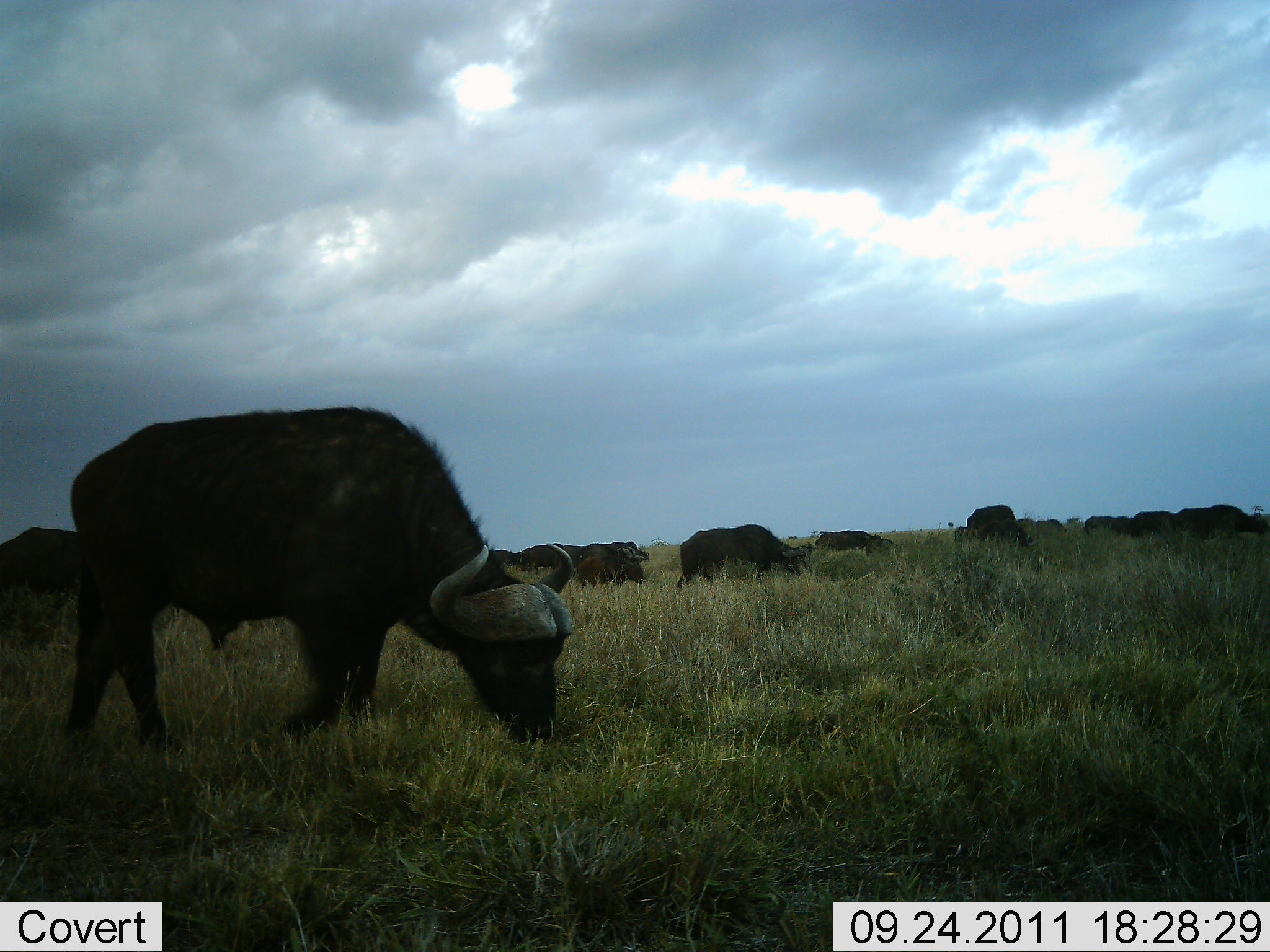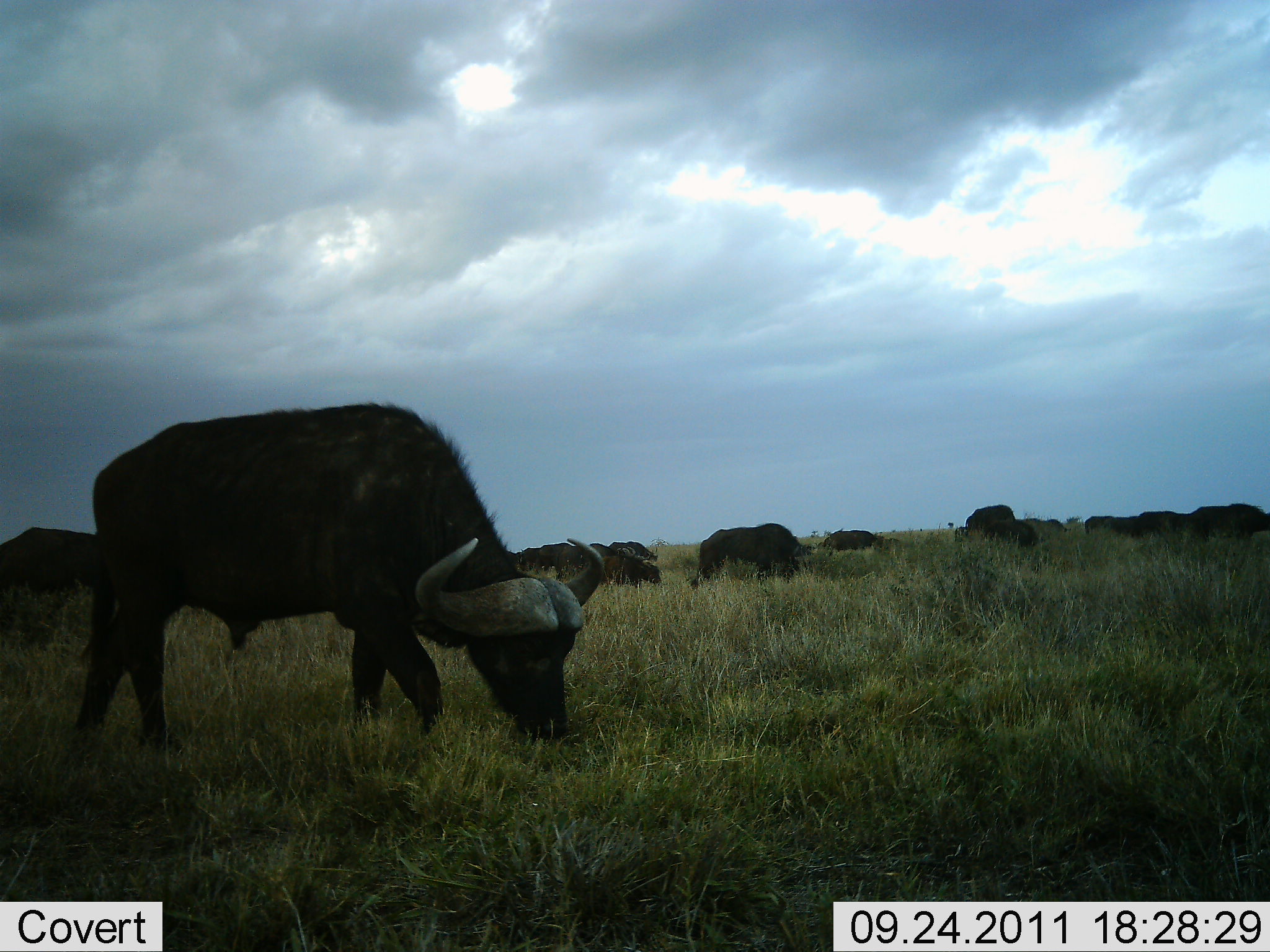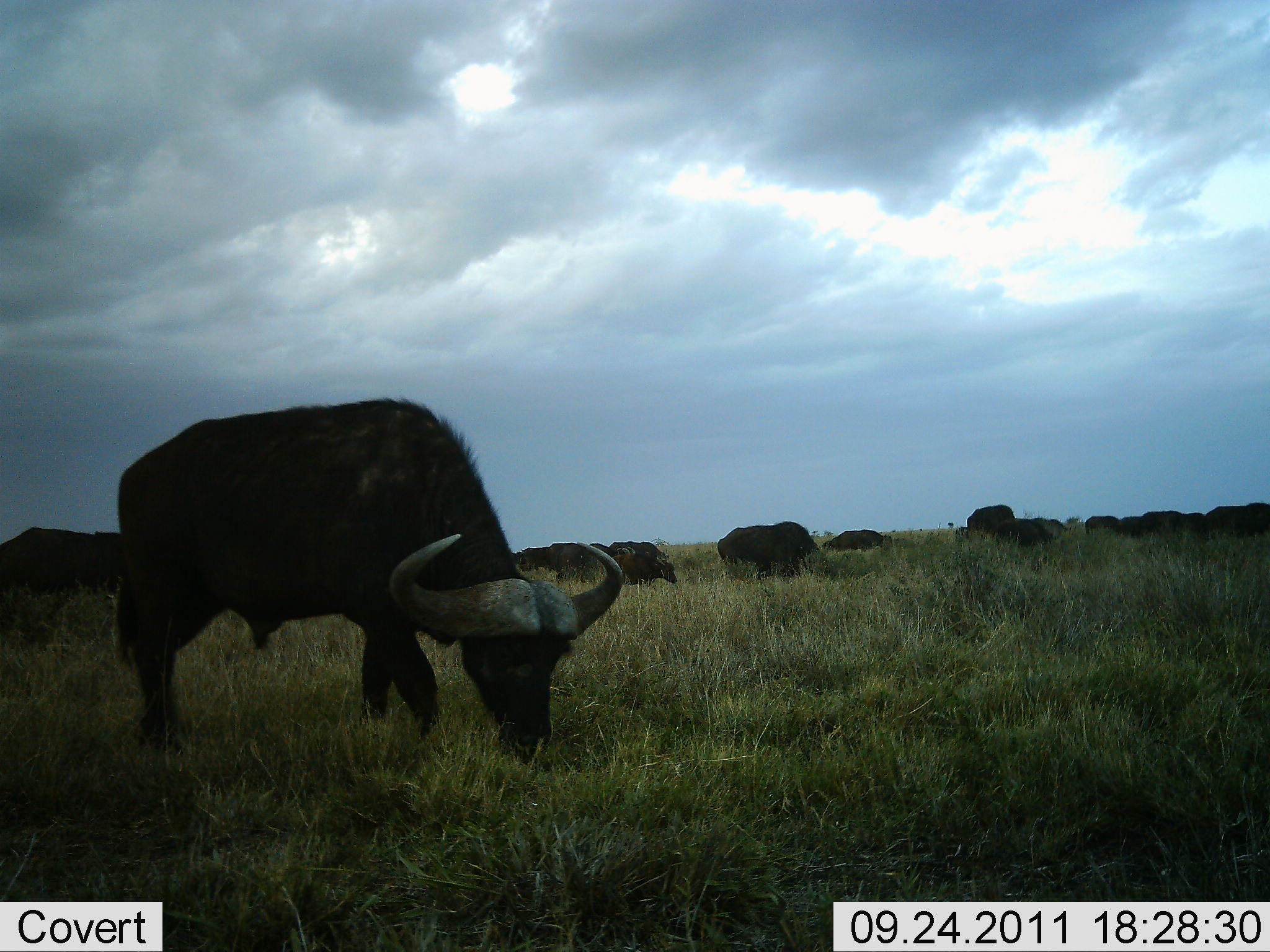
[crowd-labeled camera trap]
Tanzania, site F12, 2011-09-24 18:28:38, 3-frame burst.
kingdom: Animalia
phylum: Chordata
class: Mammalia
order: Artiodactyla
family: Bovidae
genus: Syncerus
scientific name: Syncerus caffer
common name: cape buffalo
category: buffalo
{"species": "buffalo (cape buffalo) (Syncerus caffer)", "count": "11-50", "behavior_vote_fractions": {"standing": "33%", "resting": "0%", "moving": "58%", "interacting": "0%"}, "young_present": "8%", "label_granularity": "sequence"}